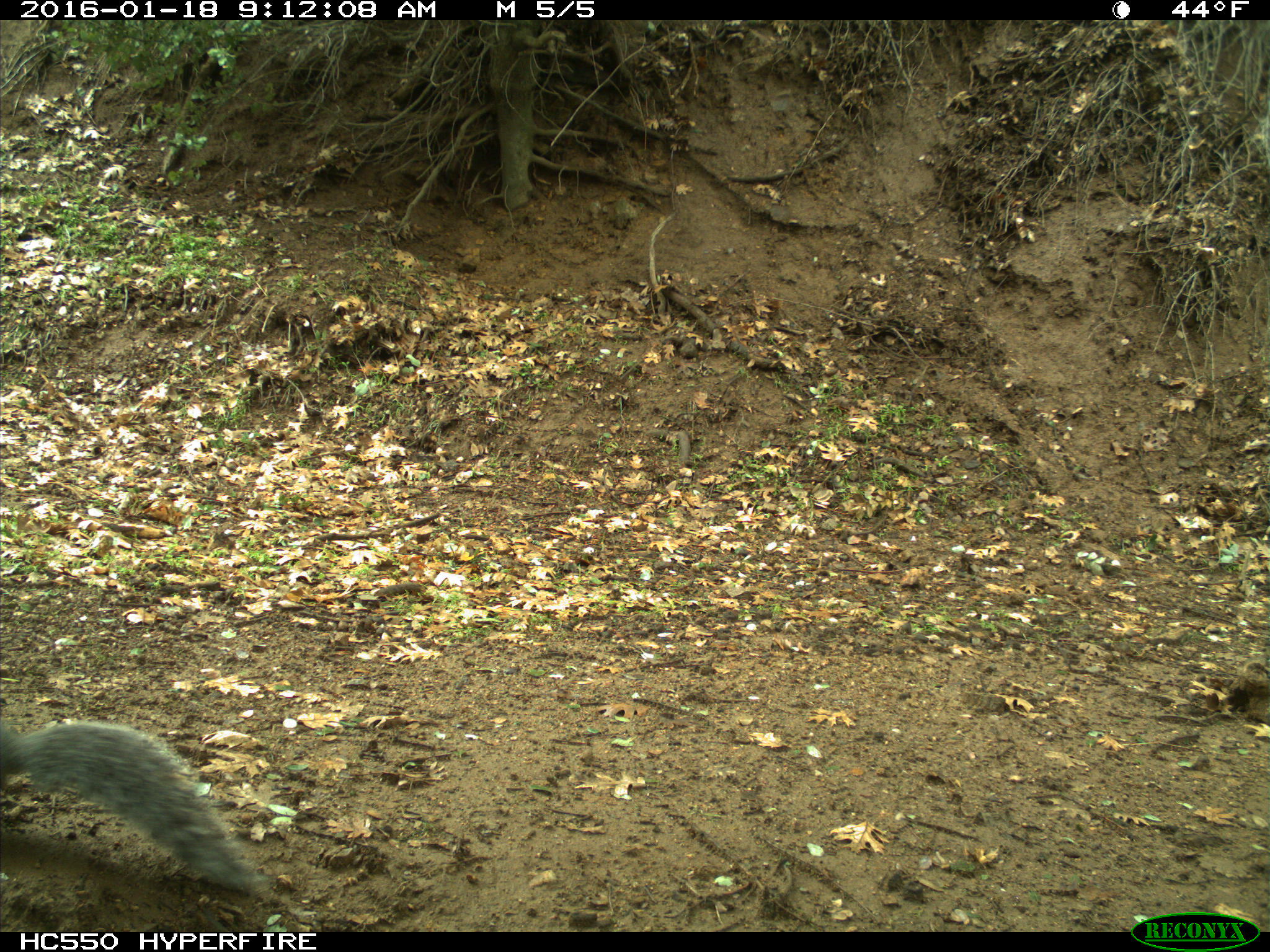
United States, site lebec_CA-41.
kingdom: Animalia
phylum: Chordata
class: Mammalia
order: Rodentia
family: Sciuridae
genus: Sciurus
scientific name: Sciurus carolinensis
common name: eastern gray squirrel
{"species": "Sciurus carolinensis (eastern gray squirrel)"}